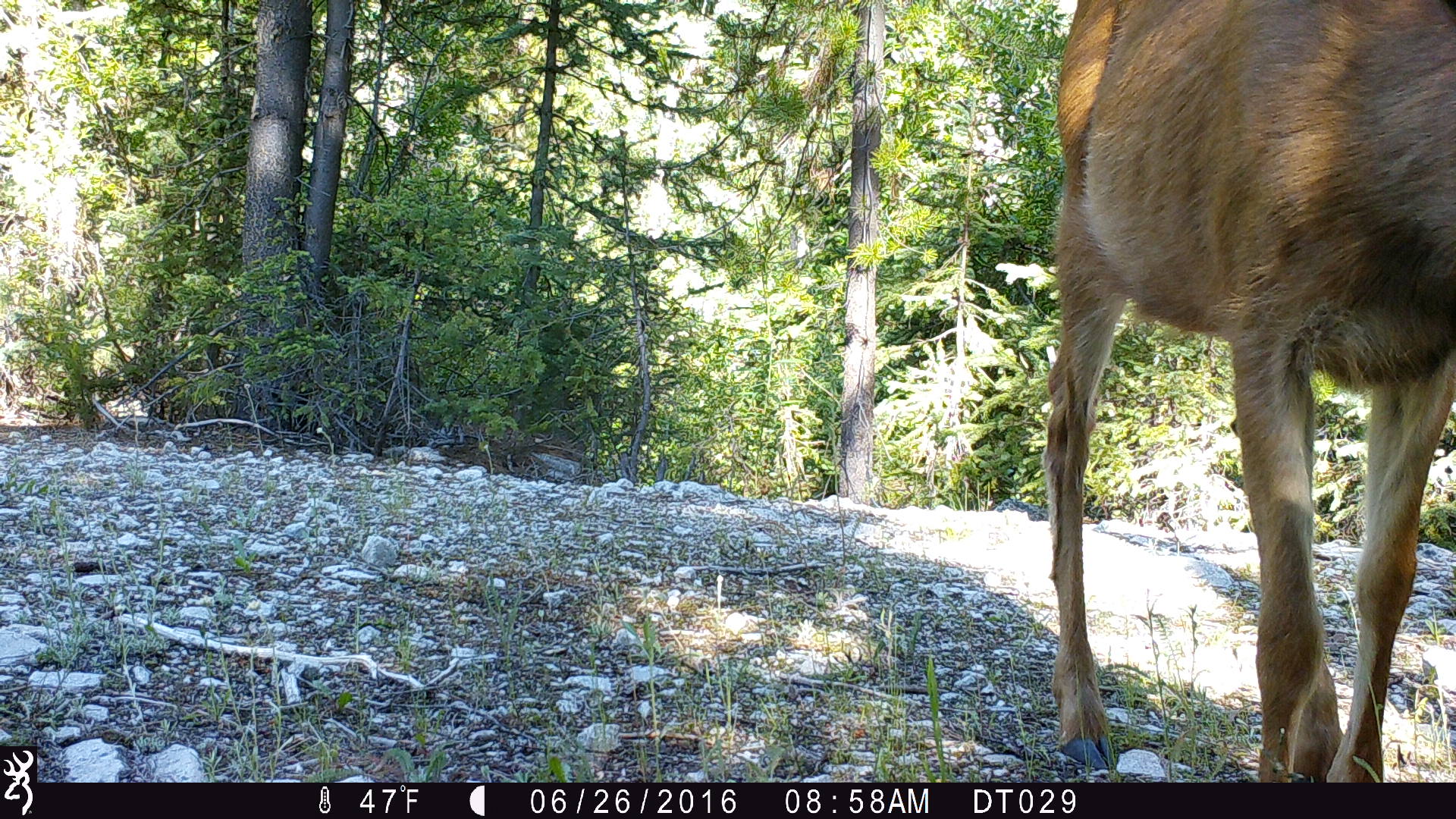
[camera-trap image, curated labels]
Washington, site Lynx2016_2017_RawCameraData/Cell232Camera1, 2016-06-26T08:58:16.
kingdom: Animalia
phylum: Chordata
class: Mammalia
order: Artiodactyla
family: Cervidae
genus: Odocoileus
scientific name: Odocoileus hemionus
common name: mule deer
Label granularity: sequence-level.